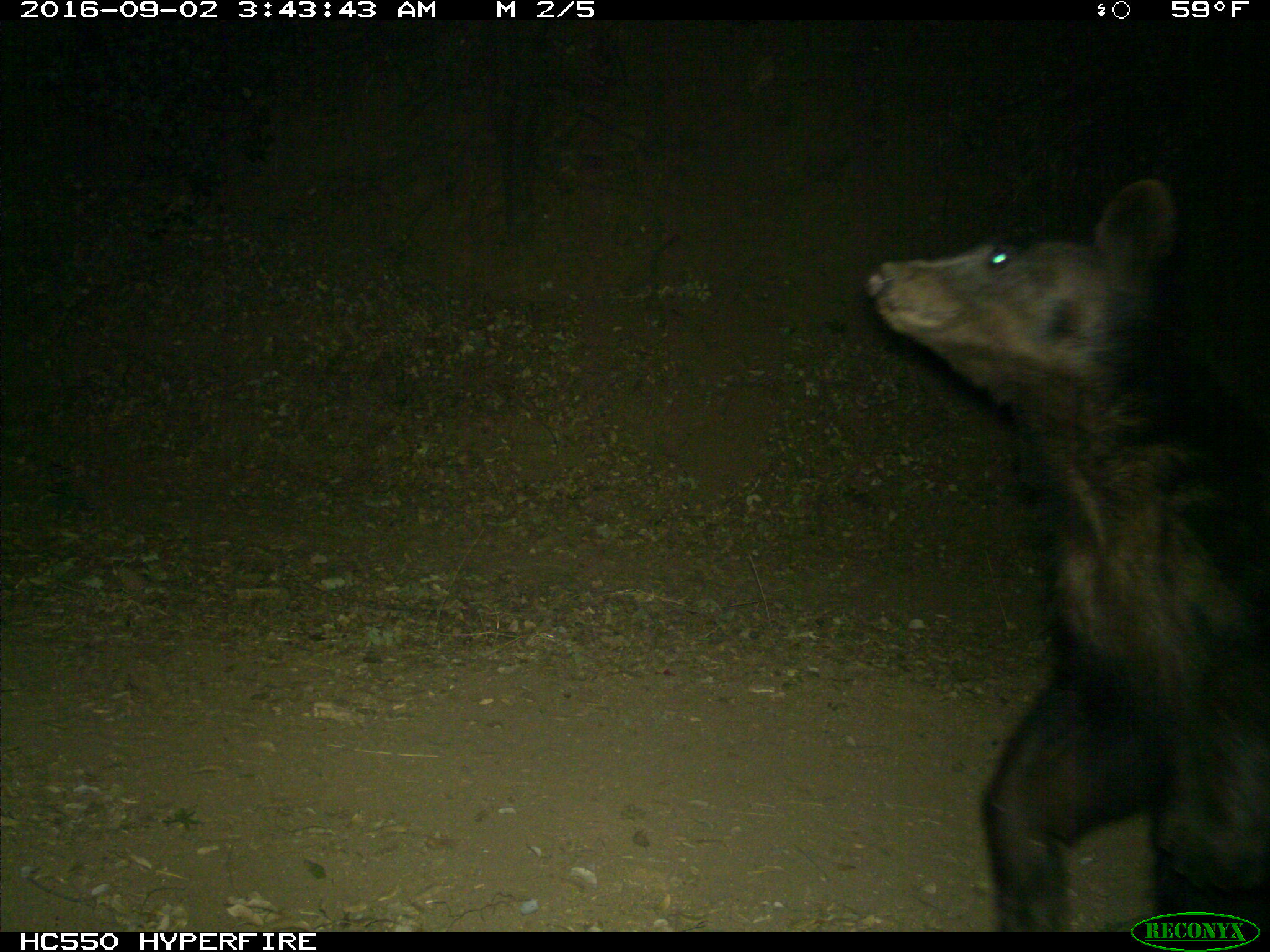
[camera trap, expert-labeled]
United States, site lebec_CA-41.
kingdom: Animalia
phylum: Chordata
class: Mammalia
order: Carnivora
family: Ursidae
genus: Ursus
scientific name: Ursus americanus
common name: american black bear